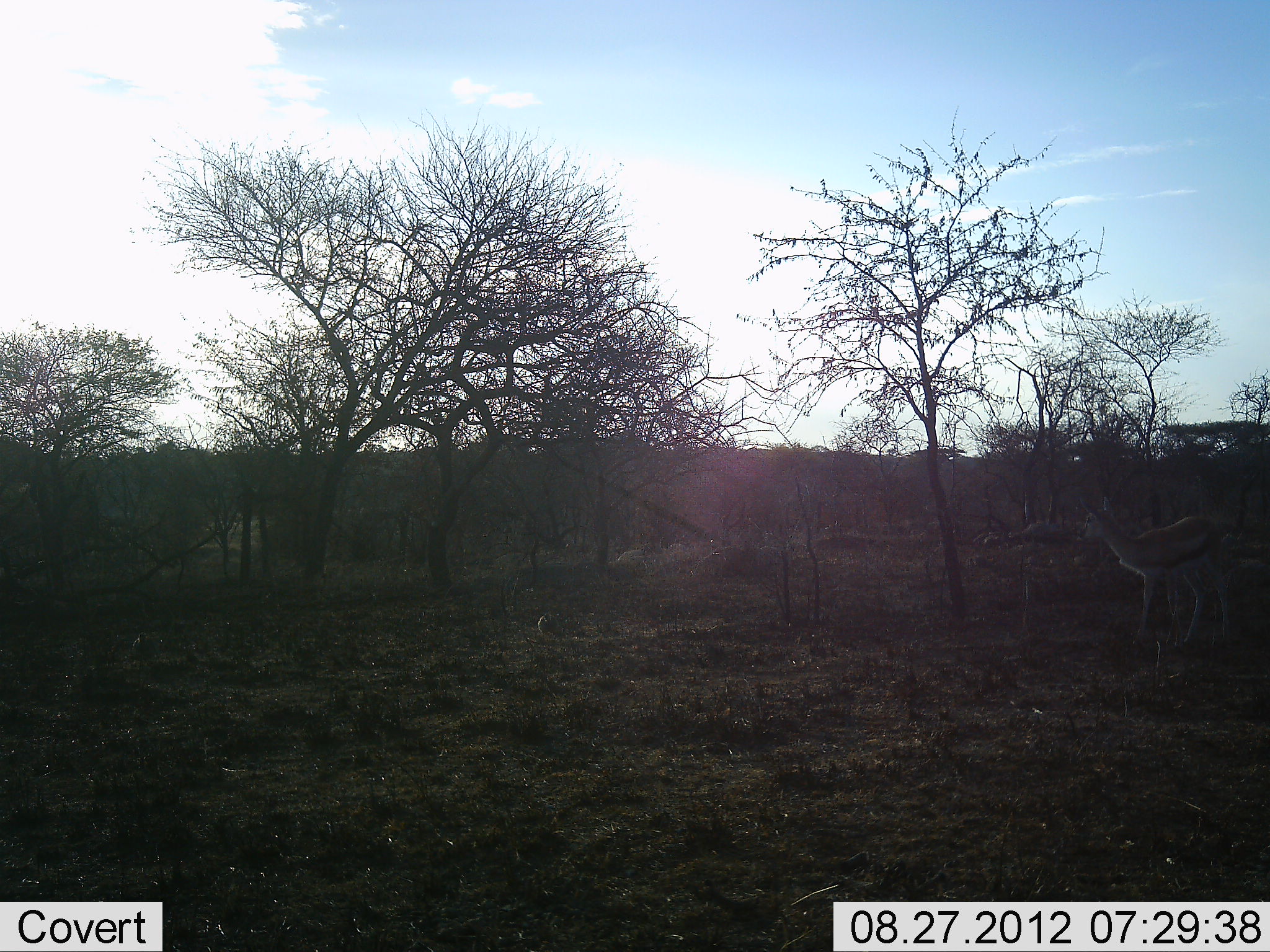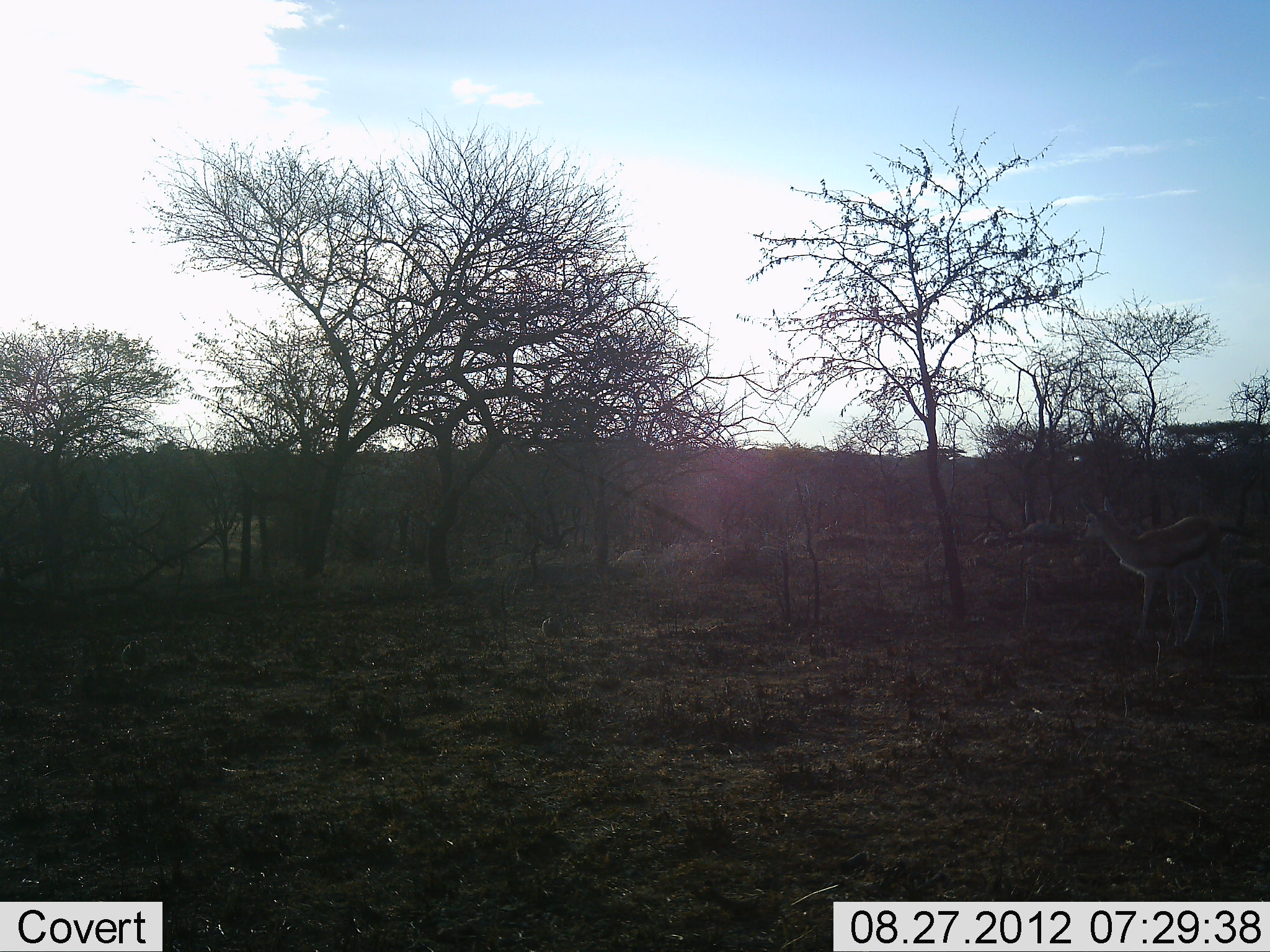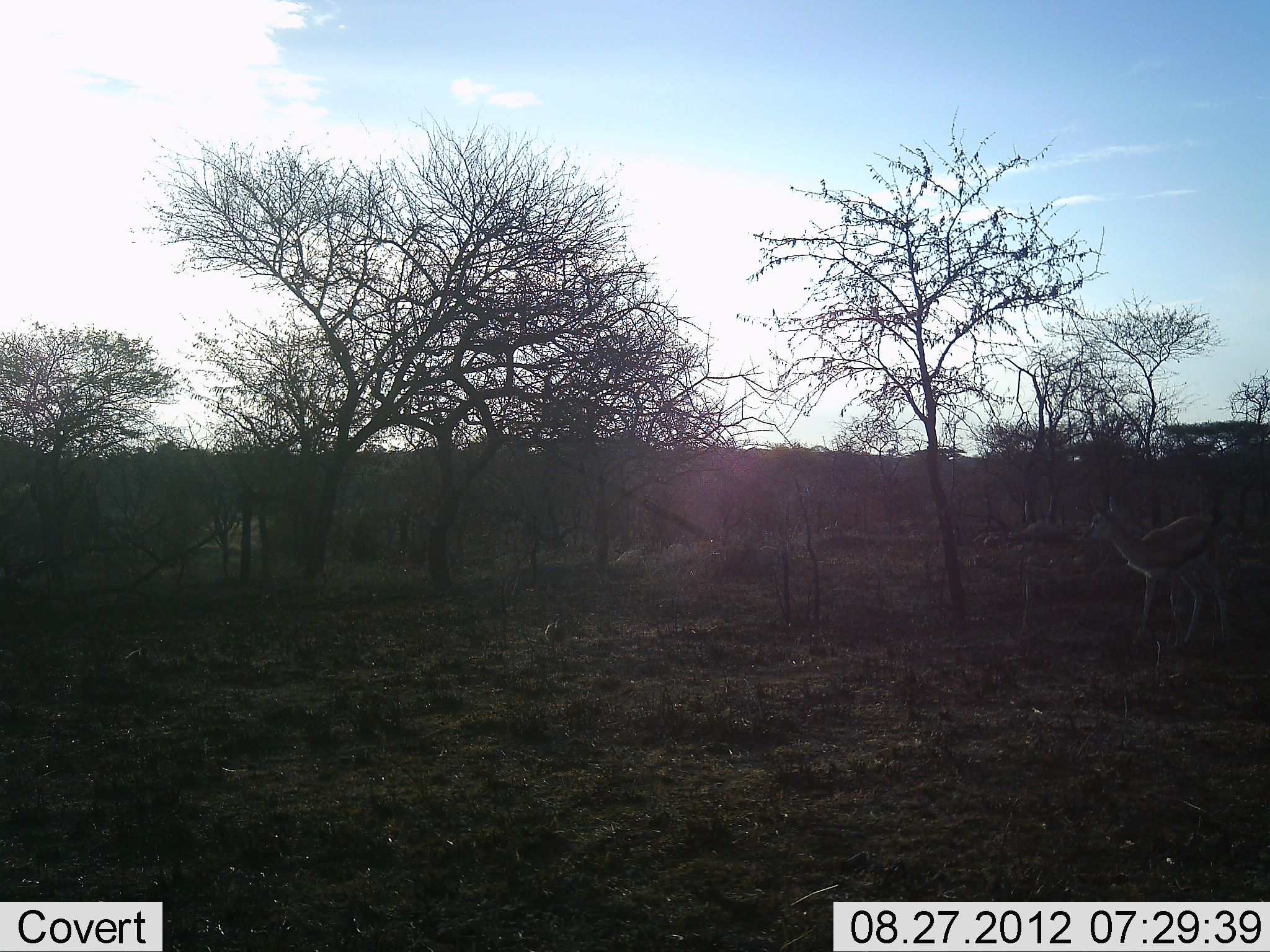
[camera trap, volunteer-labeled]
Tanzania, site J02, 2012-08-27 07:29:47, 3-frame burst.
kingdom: Animalia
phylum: Chordata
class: Mammalia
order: Artiodactyla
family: Bovidae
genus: Eudorcas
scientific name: Eudorcas thomsonii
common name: thomson's gazelle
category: gazellethomsons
Gazellethomsons (thomson's gazelle) (Eudorcas thomsonii), count 1. Behavior (volunteer vote fractions): standing 100%, resting 0%, moving 0%, interacting 0%. Young present (vote fraction): 0%. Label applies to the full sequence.